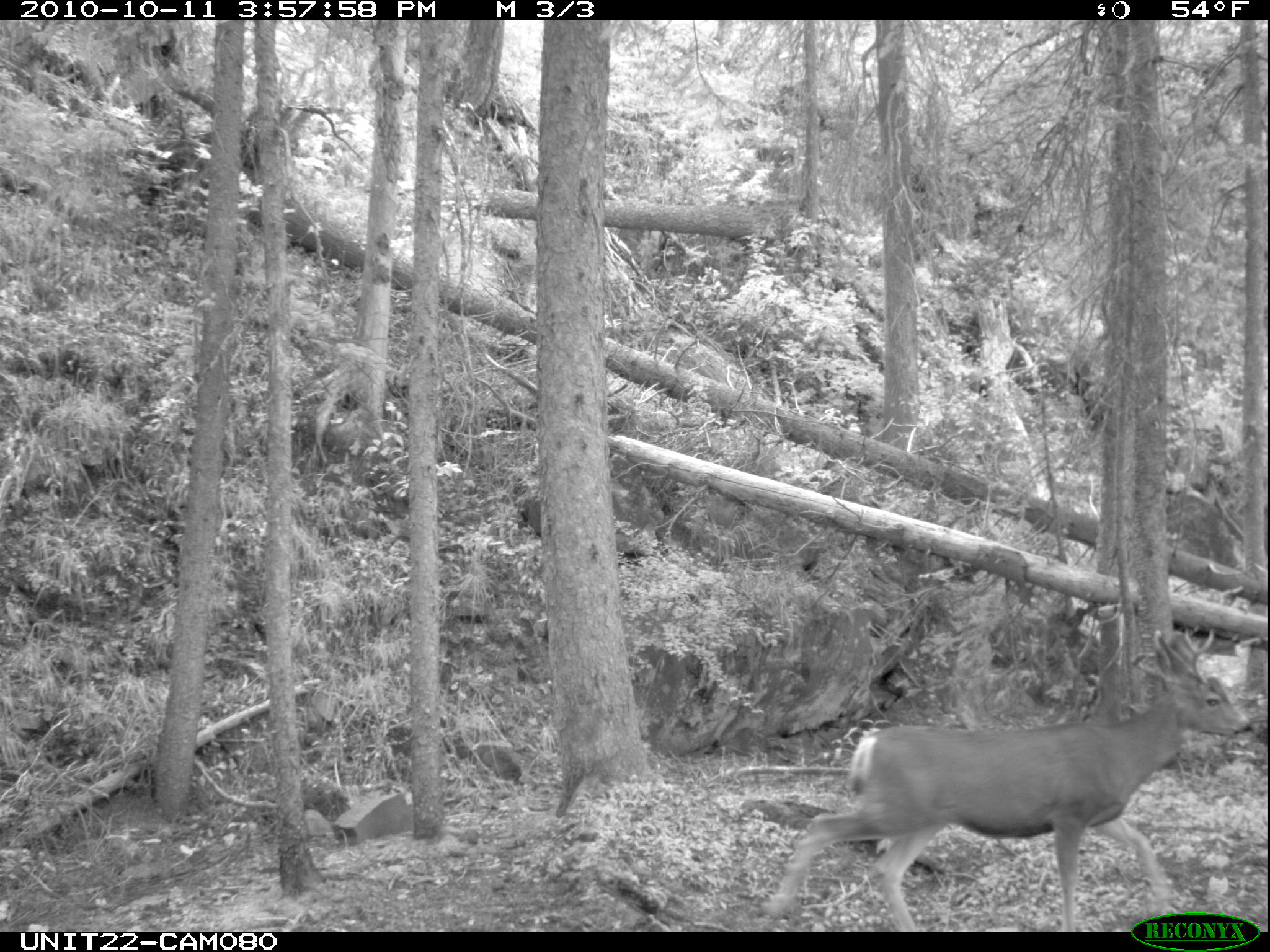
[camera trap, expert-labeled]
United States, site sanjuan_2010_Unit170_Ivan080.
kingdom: Animalia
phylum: Chordata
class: Mammalia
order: Artiodactyla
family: Cervidae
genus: Odocoileus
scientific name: Odocoileus hemionus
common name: mule deer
Odocoileus hemionus (mule deer).